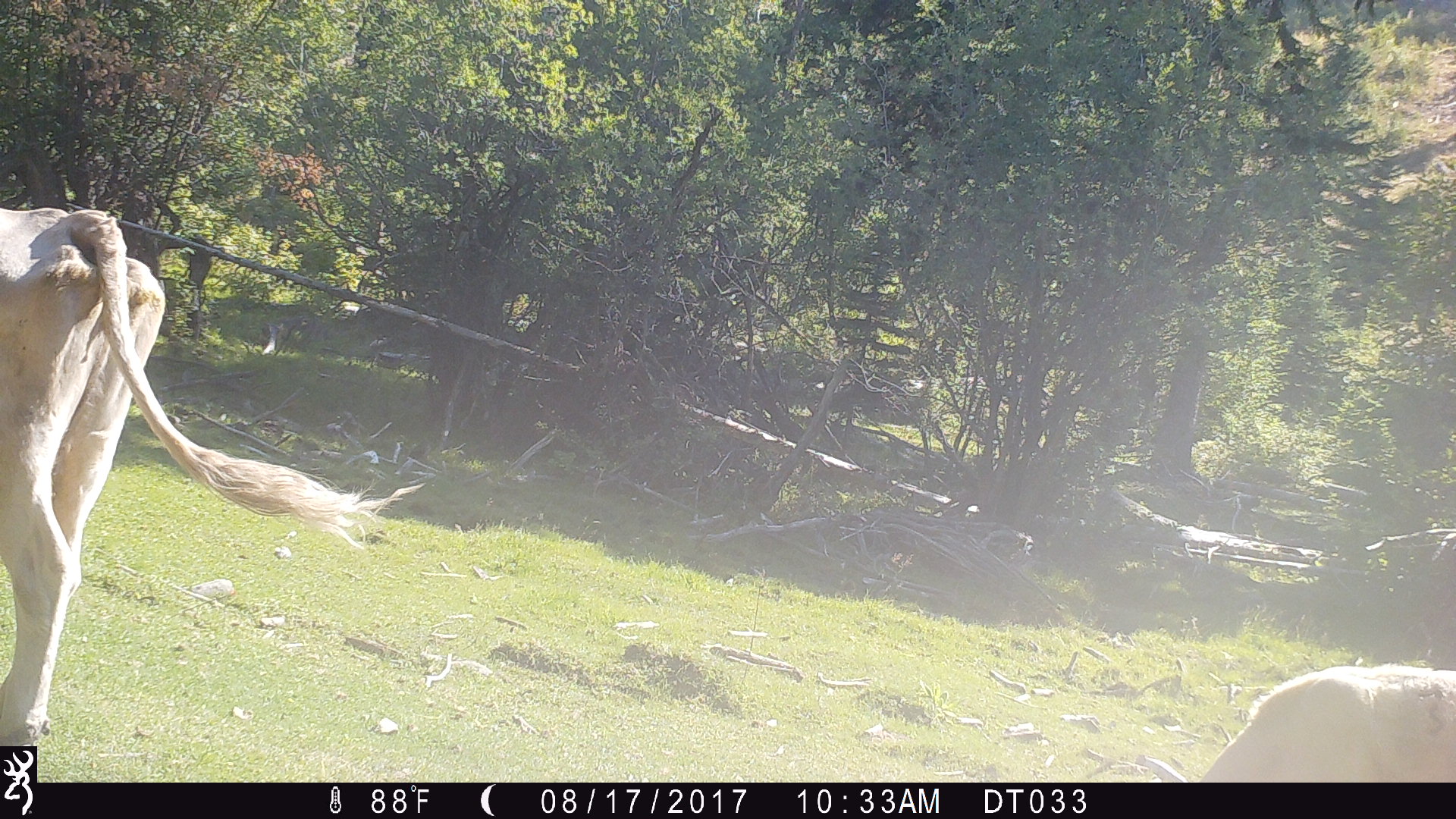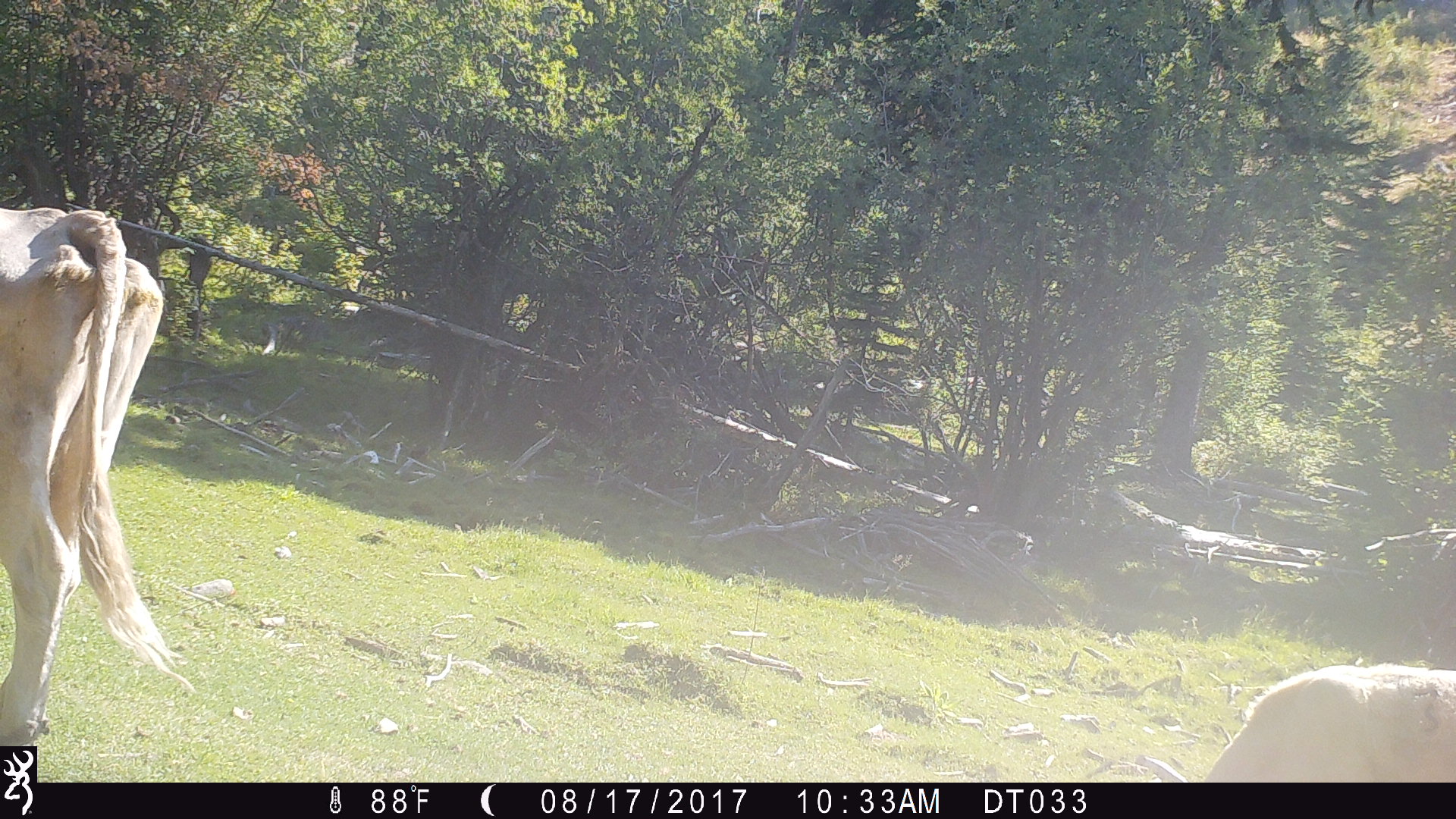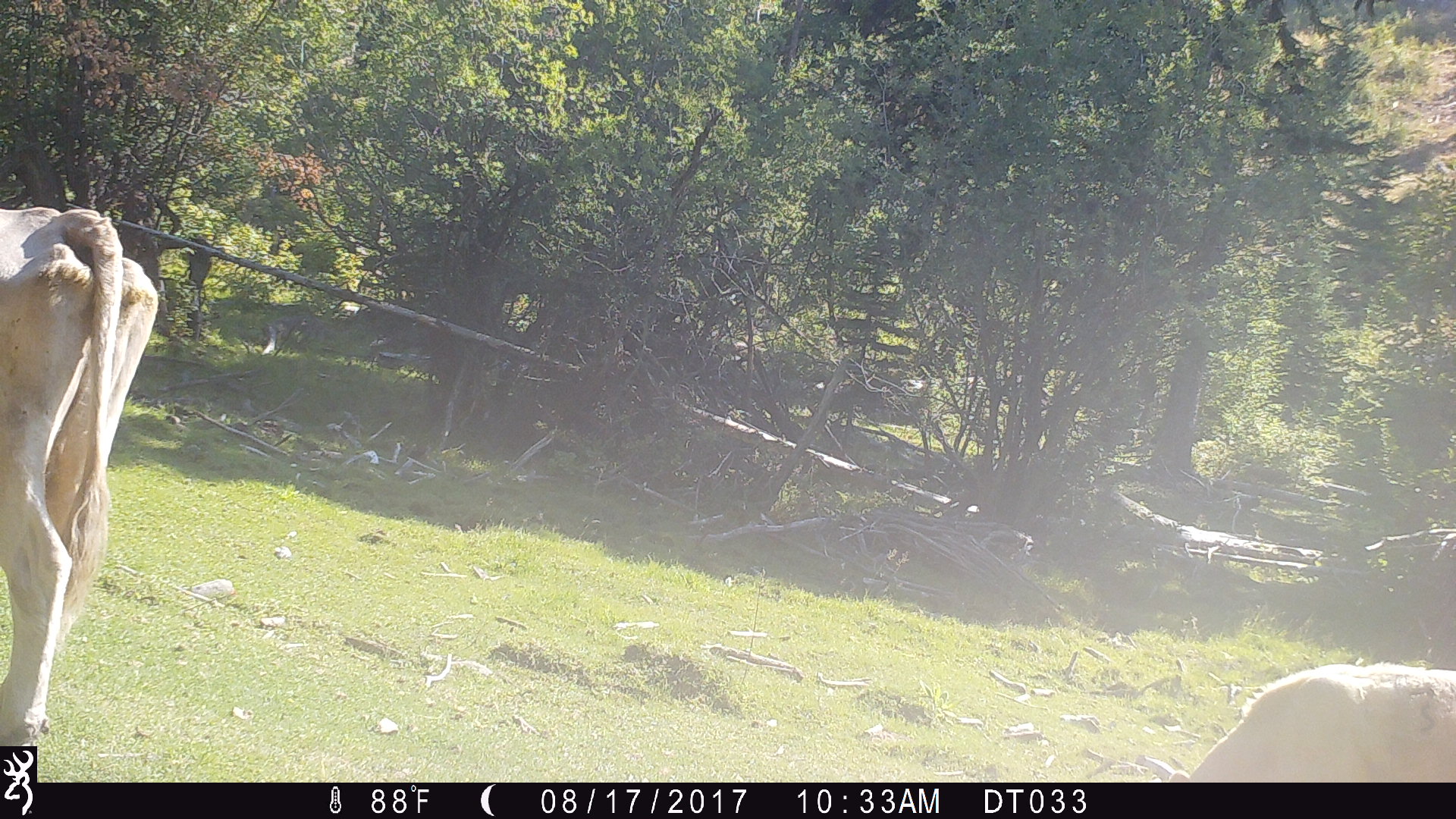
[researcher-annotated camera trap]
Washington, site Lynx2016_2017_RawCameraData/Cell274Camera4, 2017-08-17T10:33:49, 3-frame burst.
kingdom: Animalia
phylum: Chordata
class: Mammalia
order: Artiodactyla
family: Bovidae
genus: Bos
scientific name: Bos taurus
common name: domestic cattle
Domestic cattle (Bos taurus). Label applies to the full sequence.